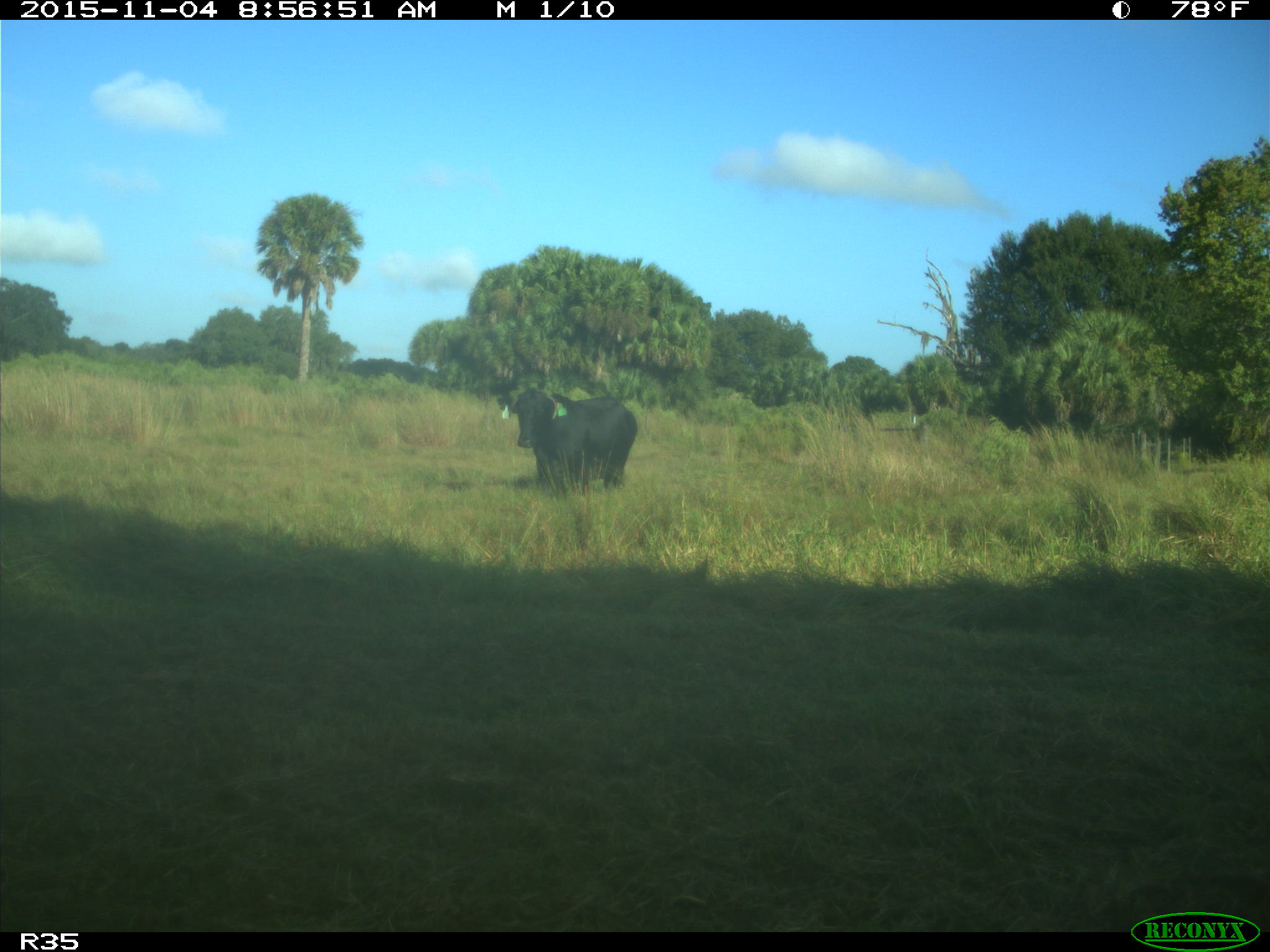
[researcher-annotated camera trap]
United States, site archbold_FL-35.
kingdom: Animalia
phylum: Chordata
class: Mammalia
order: Artiodactyla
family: Bovidae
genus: Bos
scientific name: Bos taurus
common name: domestic cow